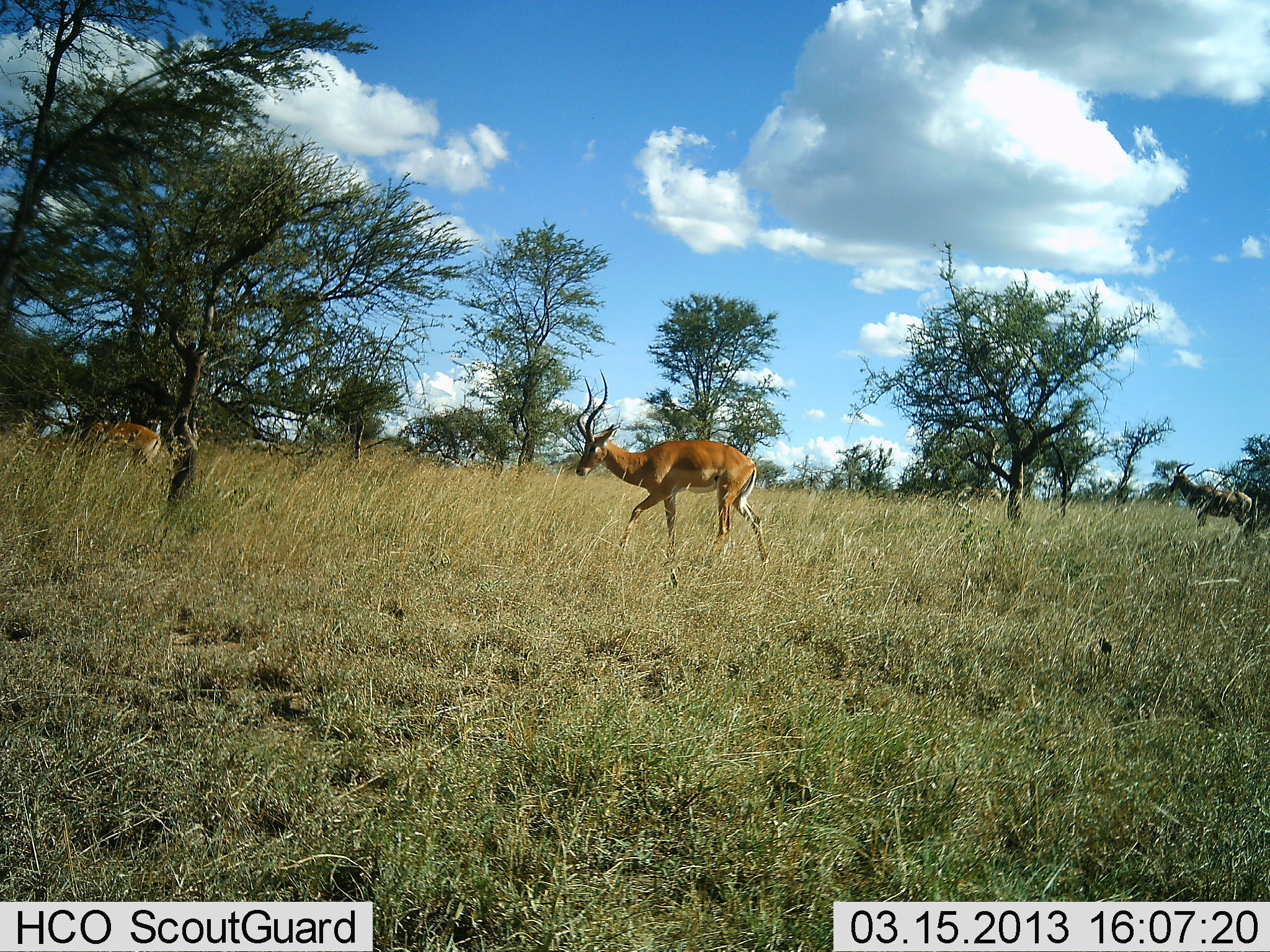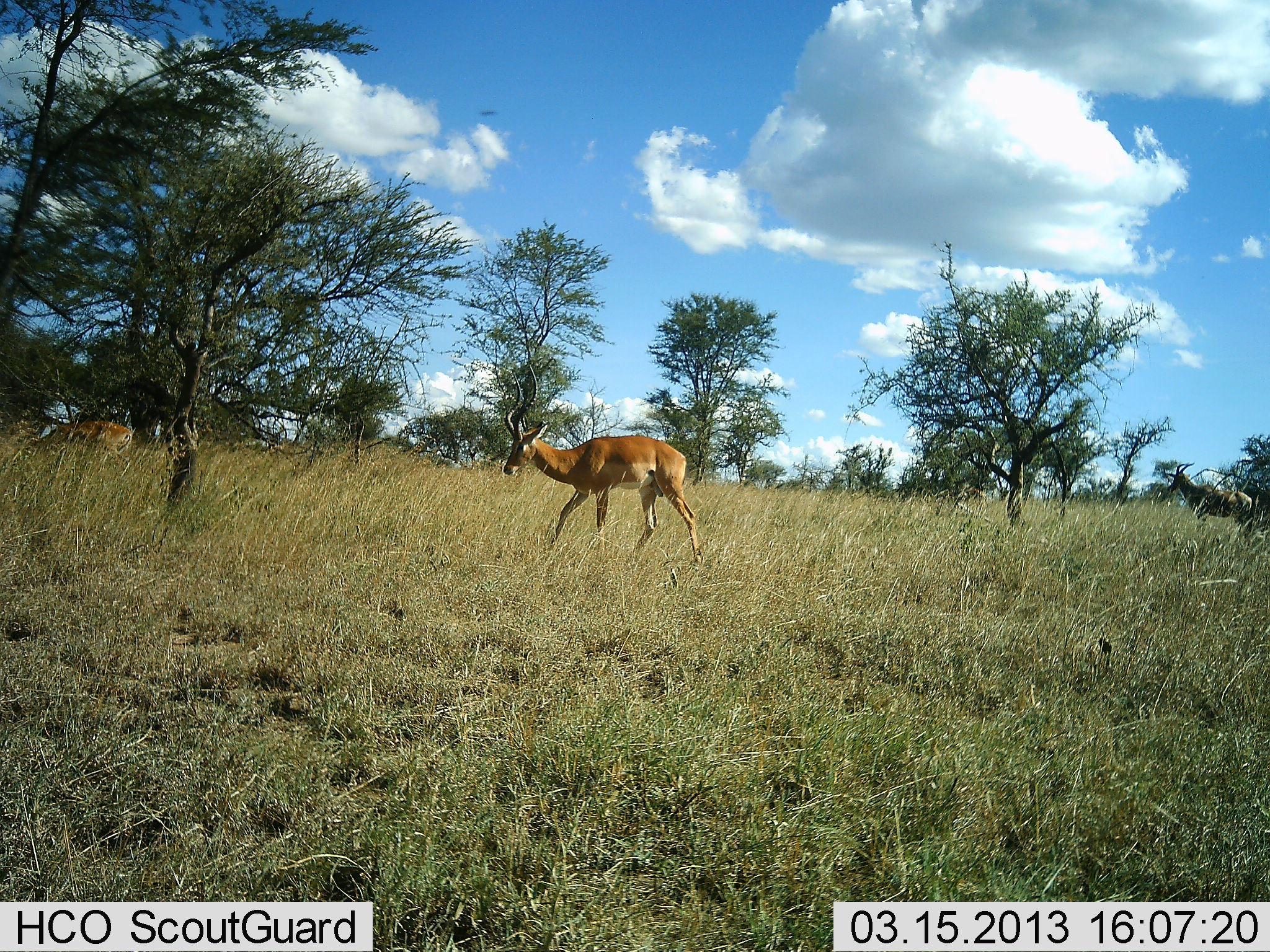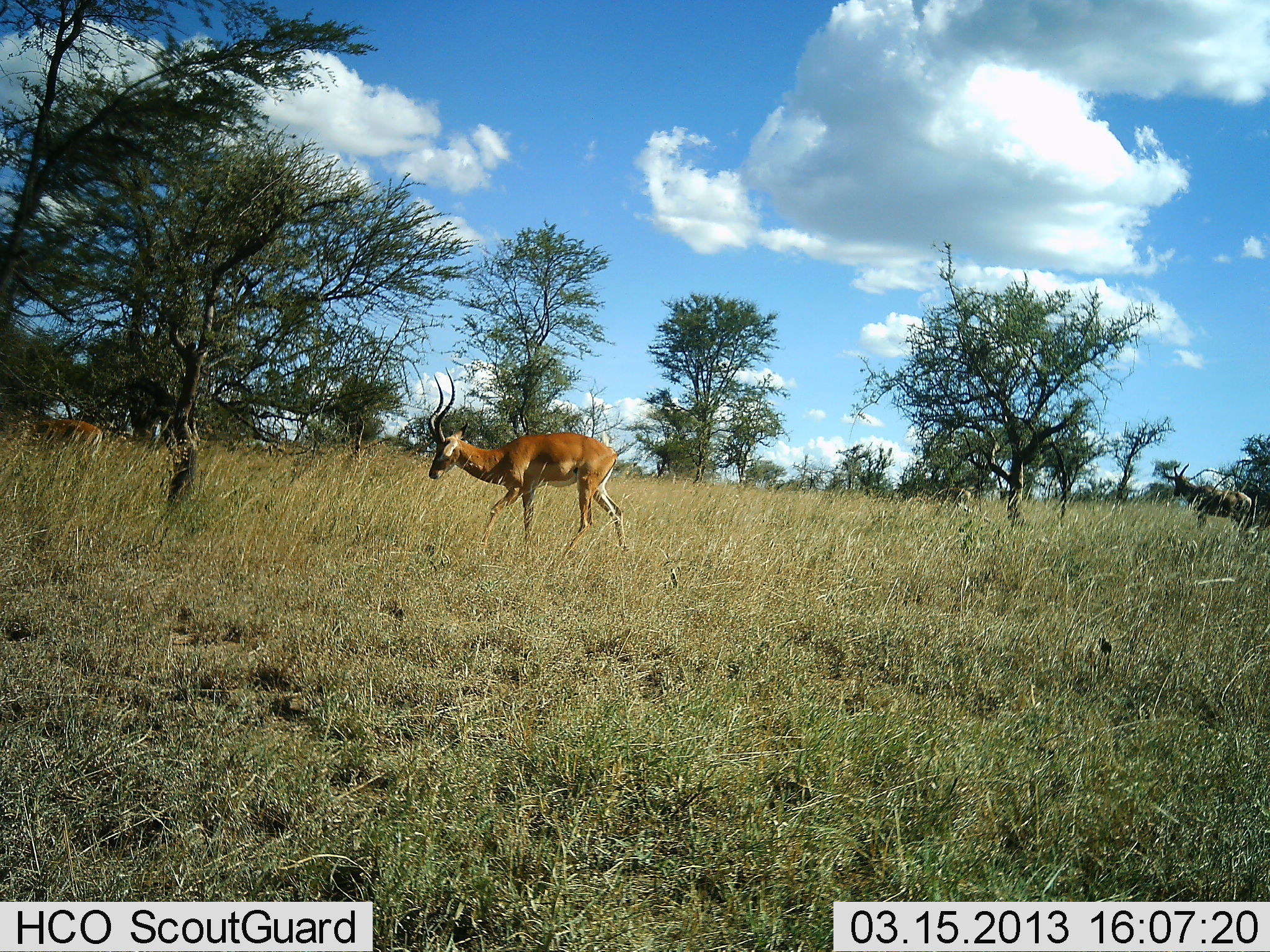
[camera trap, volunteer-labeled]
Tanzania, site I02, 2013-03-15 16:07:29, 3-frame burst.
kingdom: Animalia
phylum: Chordata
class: Mammalia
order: Artiodactyla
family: Bovidae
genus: Aepyceros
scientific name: Aepyceros melampus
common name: impala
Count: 2.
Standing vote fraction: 21%.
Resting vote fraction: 0%.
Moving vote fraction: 95%.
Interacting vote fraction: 0%.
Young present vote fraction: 0%.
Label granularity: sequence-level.